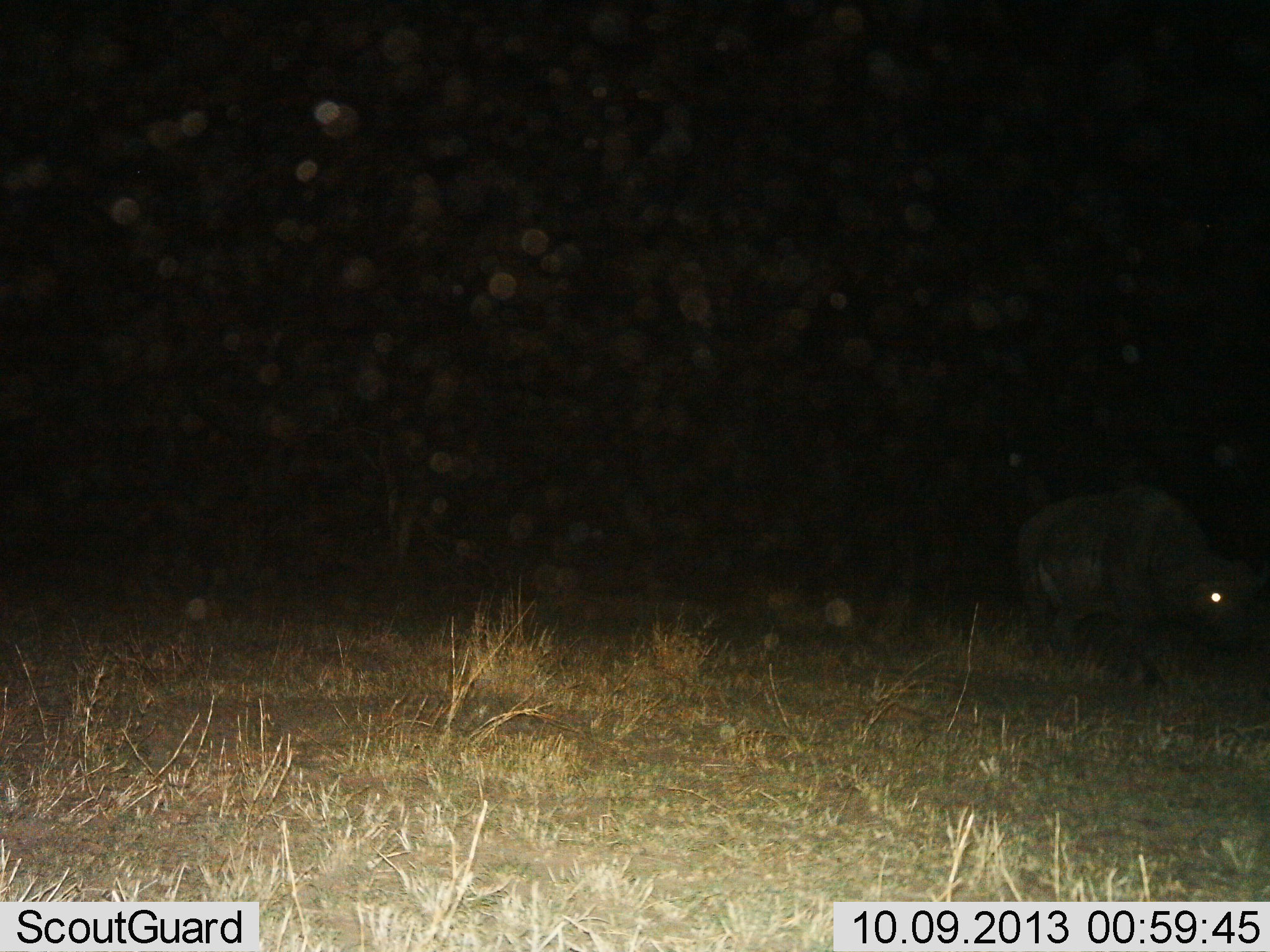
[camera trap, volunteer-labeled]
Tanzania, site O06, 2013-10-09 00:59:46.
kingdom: Animalia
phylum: Chordata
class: Mammalia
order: Artiodactyla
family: Bovidae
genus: Syncerus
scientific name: Syncerus caffer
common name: cape buffalo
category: buffalo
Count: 1.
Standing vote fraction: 33%.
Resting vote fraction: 0%.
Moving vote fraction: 67%.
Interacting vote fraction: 0%.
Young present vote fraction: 0%.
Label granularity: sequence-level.